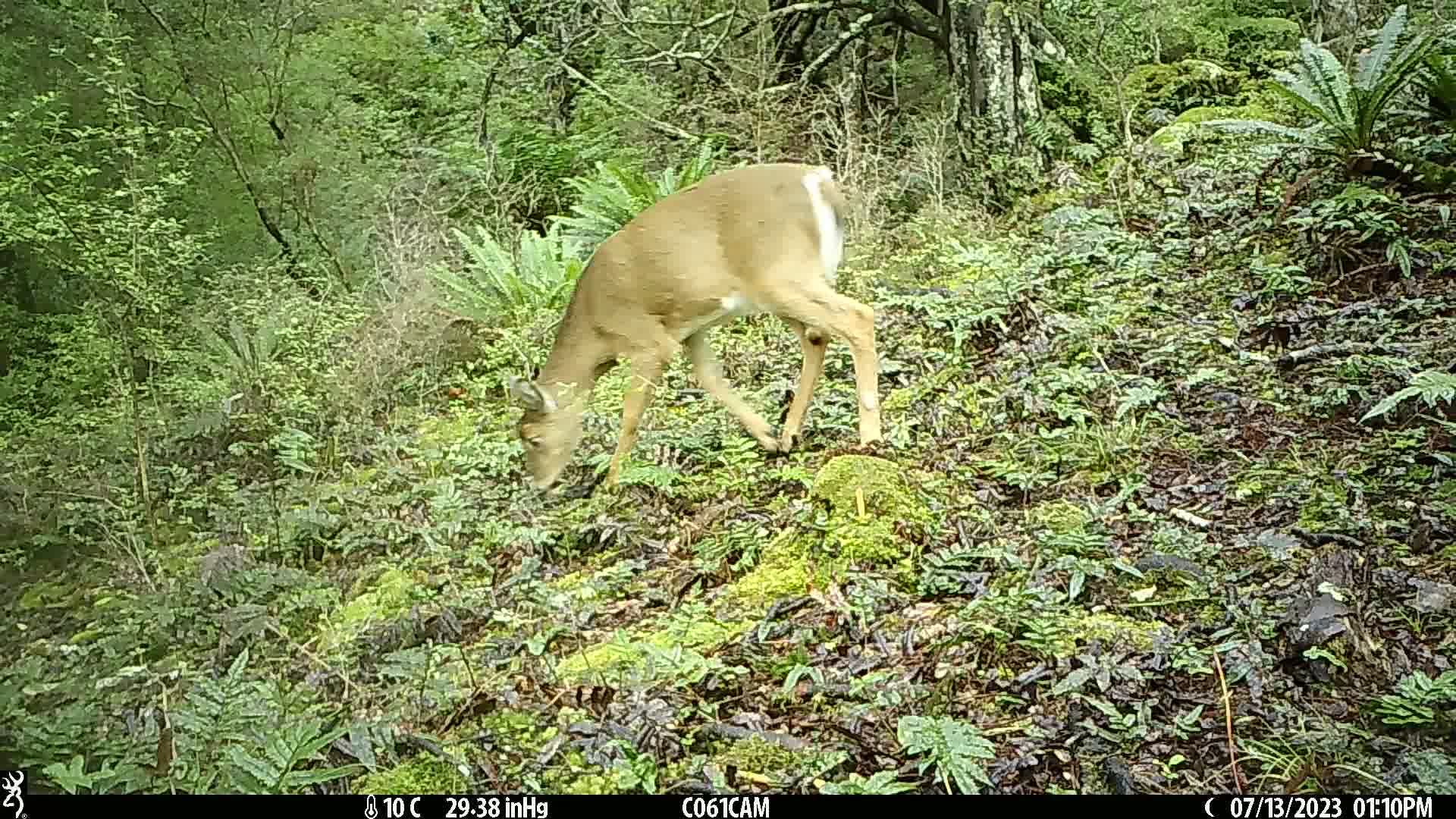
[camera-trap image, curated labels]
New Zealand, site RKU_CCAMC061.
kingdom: Animalia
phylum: Chordata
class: Mammalia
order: Artiodactyla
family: Cervidae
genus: Odocoileus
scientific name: Odocoileus virginianus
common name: white-tailed deer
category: white tailed deer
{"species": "white tailed deer (white-tailed deer) (Odocoileus virginianus)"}